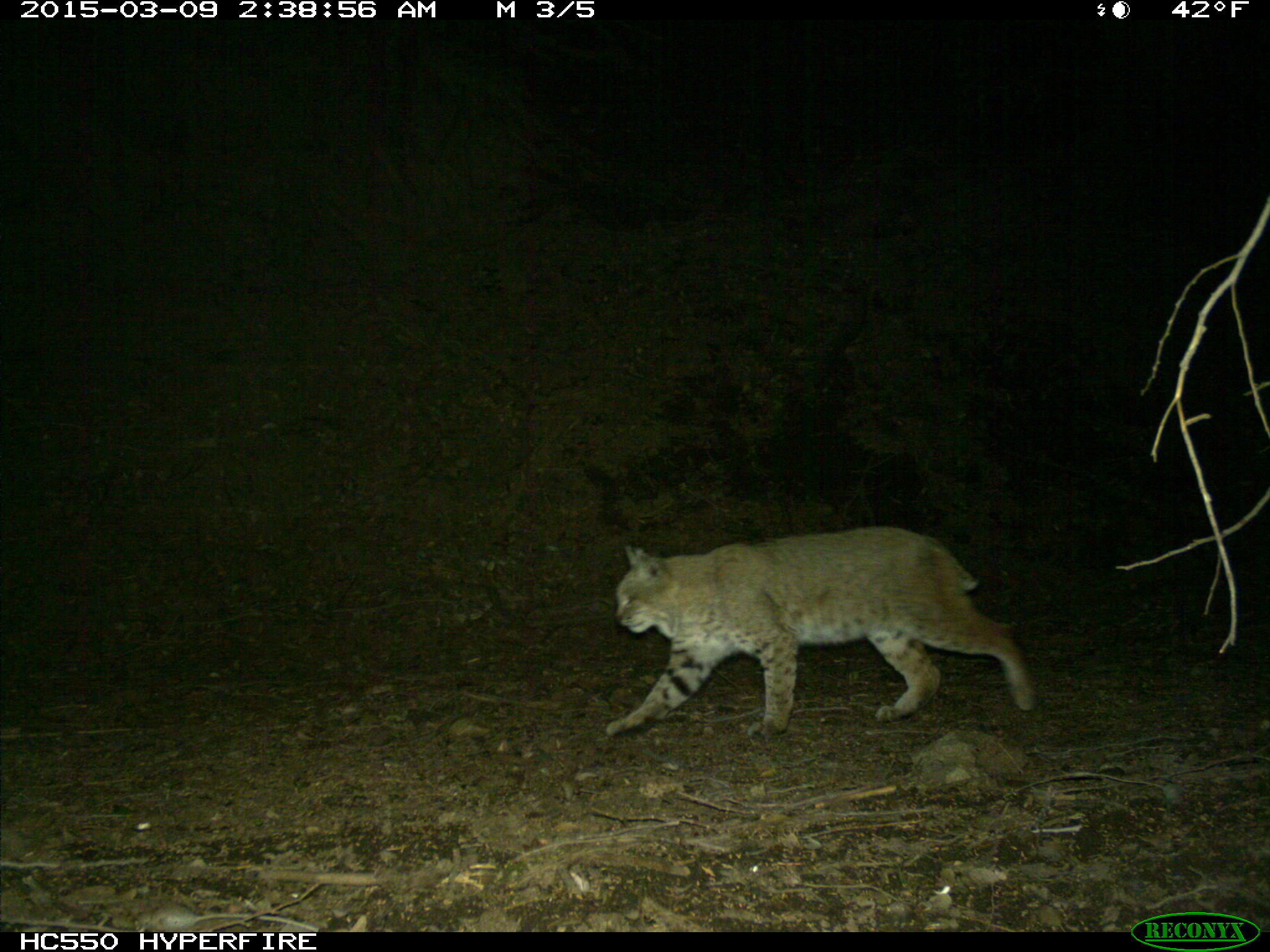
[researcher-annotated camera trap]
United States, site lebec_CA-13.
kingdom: Animalia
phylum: Chordata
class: Mammalia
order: Carnivora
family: Felidae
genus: Lynx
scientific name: Lynx rufus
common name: bobcat